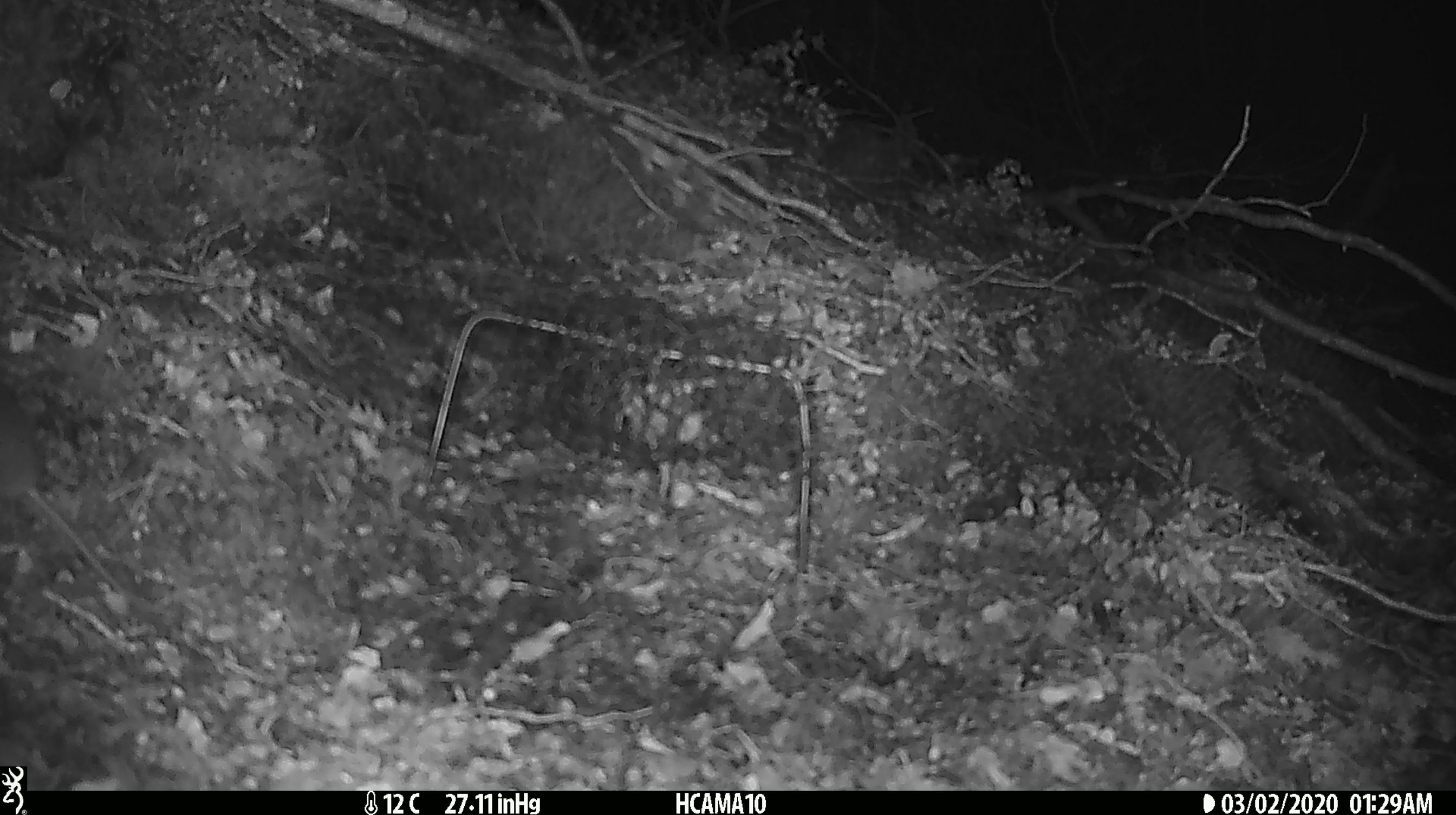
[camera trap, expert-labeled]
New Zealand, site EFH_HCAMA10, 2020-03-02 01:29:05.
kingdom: Animalia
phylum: Chordata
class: Mammalia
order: Rodentia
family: Muridae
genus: Mus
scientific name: Mus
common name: mouse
Mouse (Mus).